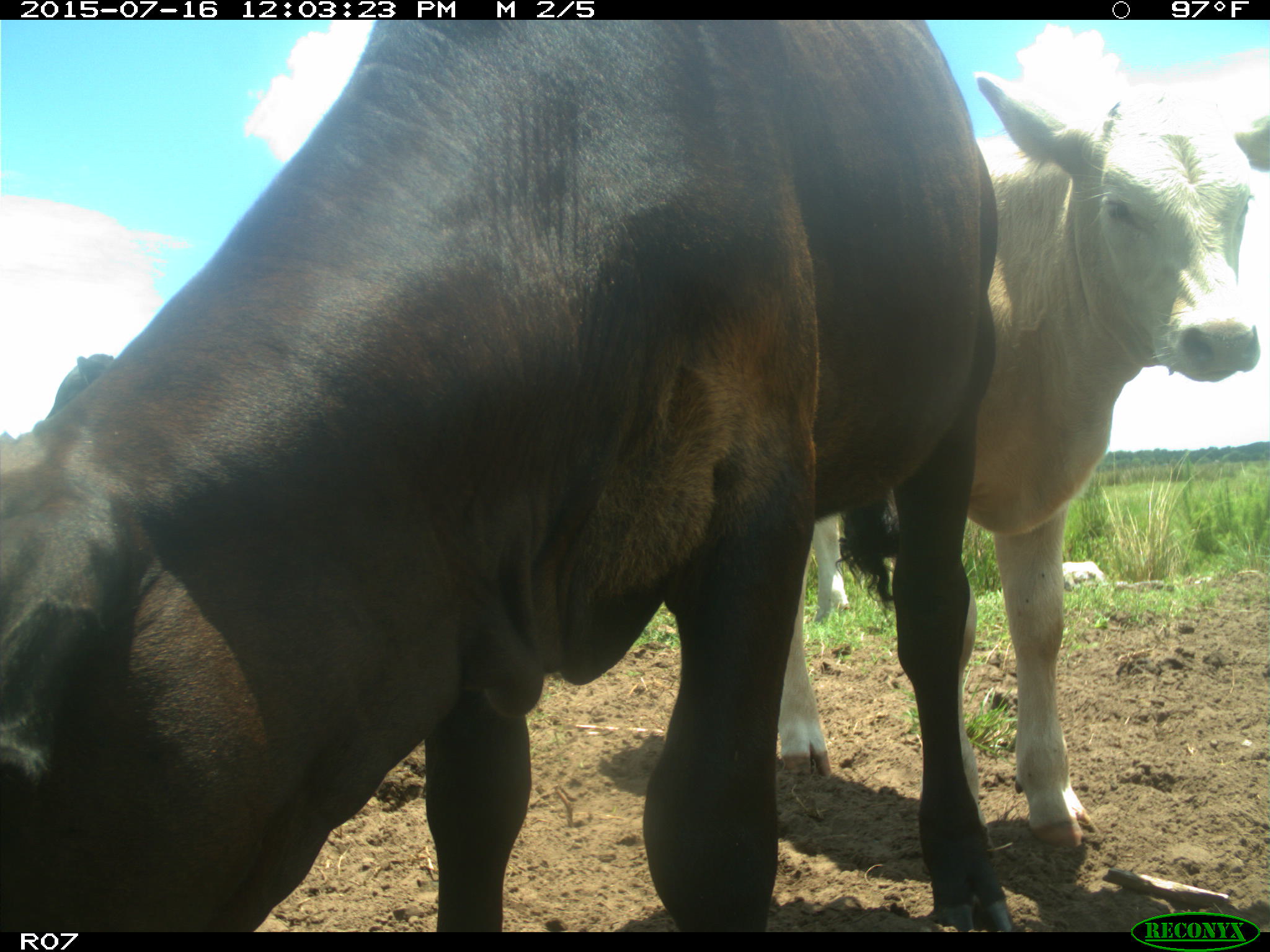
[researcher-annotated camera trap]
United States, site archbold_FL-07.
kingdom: Animalia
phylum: Chordata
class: Mammalia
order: Artiodactyla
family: Bovidae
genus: Bos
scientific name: Bos taurus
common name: domestic cow